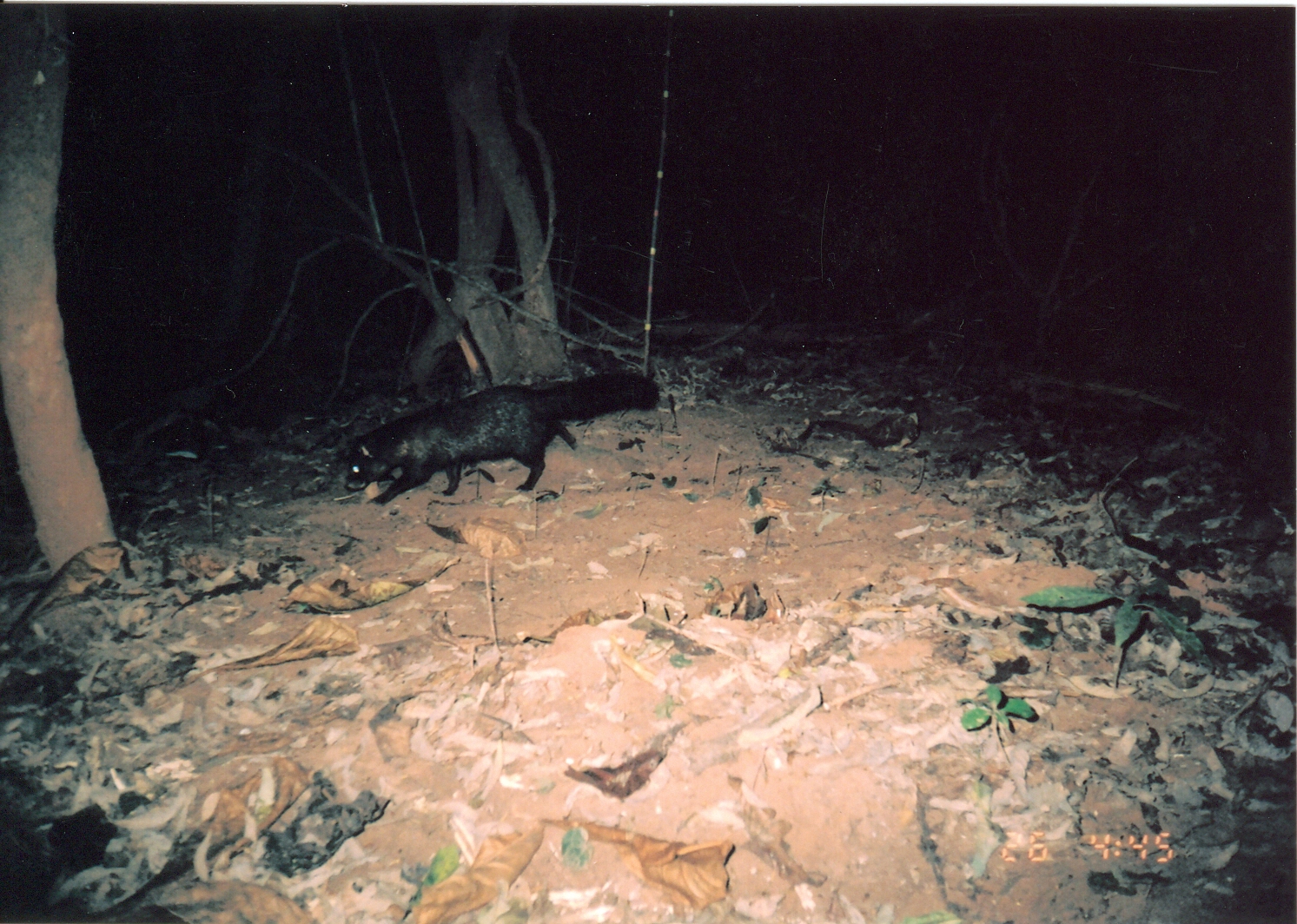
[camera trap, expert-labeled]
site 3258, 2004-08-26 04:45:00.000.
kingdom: Animalia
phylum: Chordata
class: Mammalia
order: Carnivora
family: Herpestidae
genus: Bdeogale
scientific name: Bdeogale crassicauda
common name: bushy-tailed mongoose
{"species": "Bdeogale crassicauda (bushy-tailed mongoose)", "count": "1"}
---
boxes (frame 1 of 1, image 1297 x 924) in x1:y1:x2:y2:
bdeogale crassicauda: 343:371:658:505